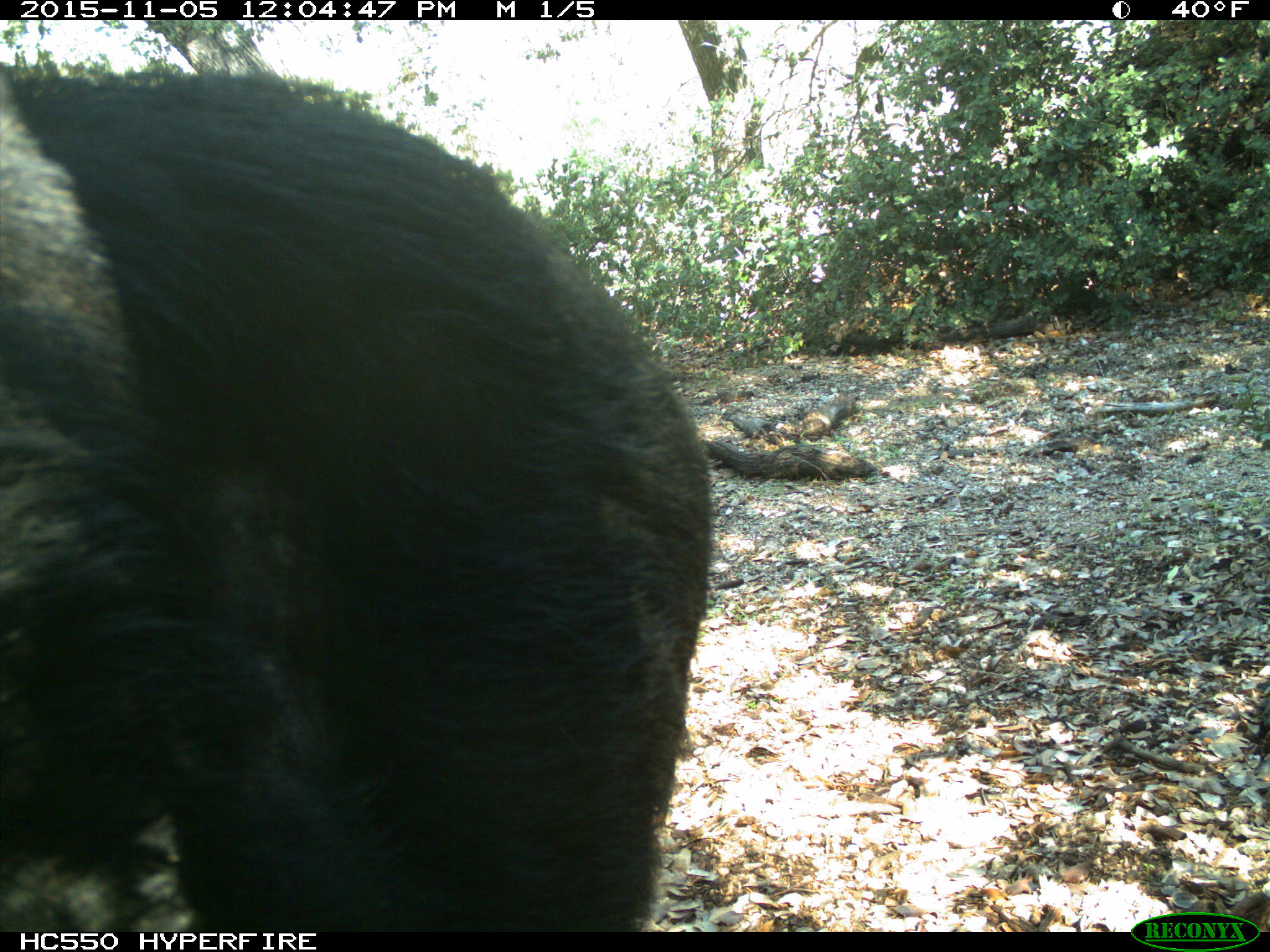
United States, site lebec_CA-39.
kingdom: Animalia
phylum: Chordata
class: Mammalia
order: Artiodactyla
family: Suidae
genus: Sus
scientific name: Sus scrofa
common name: wild boar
Sus scrofa (wild boar).